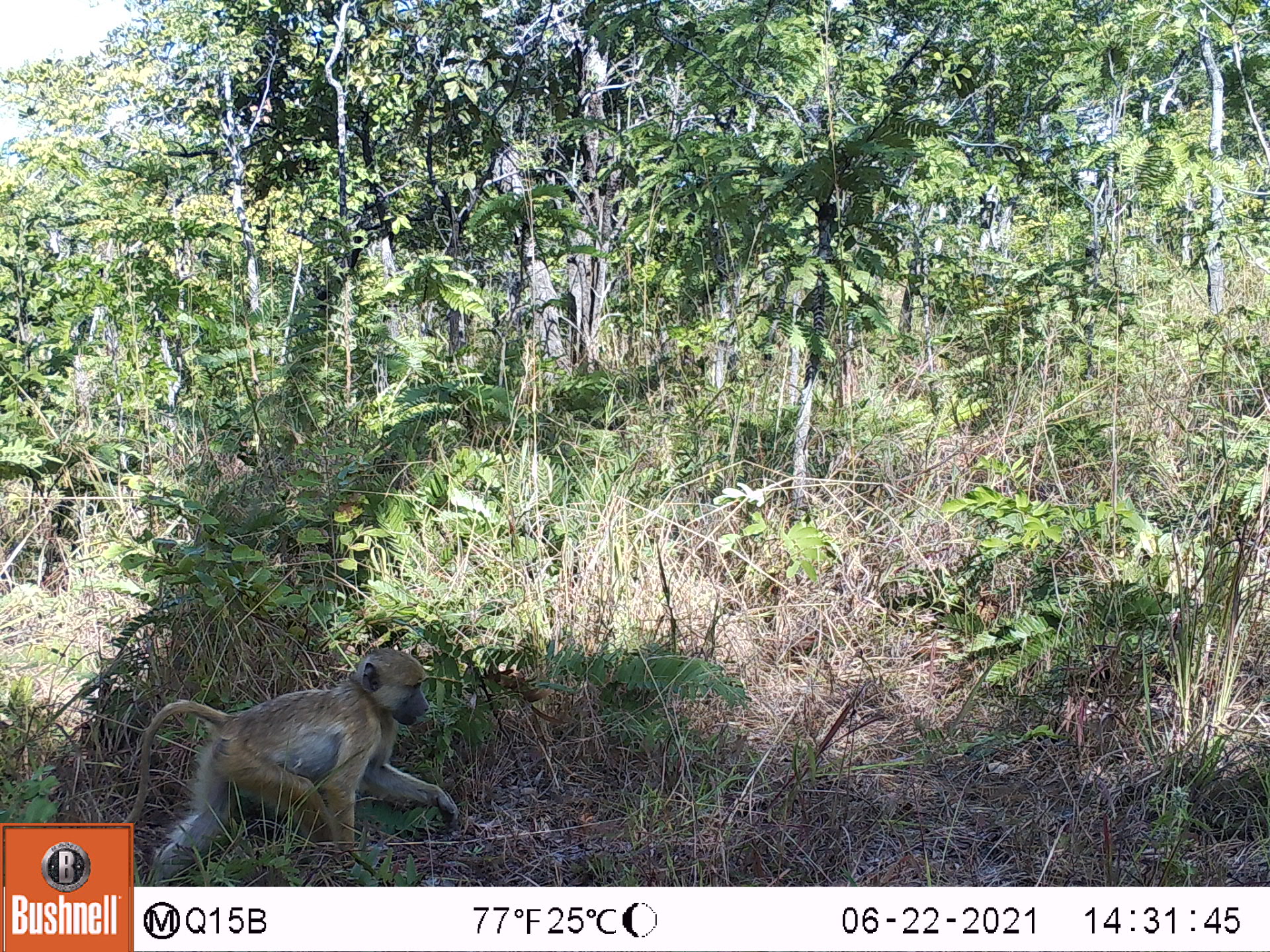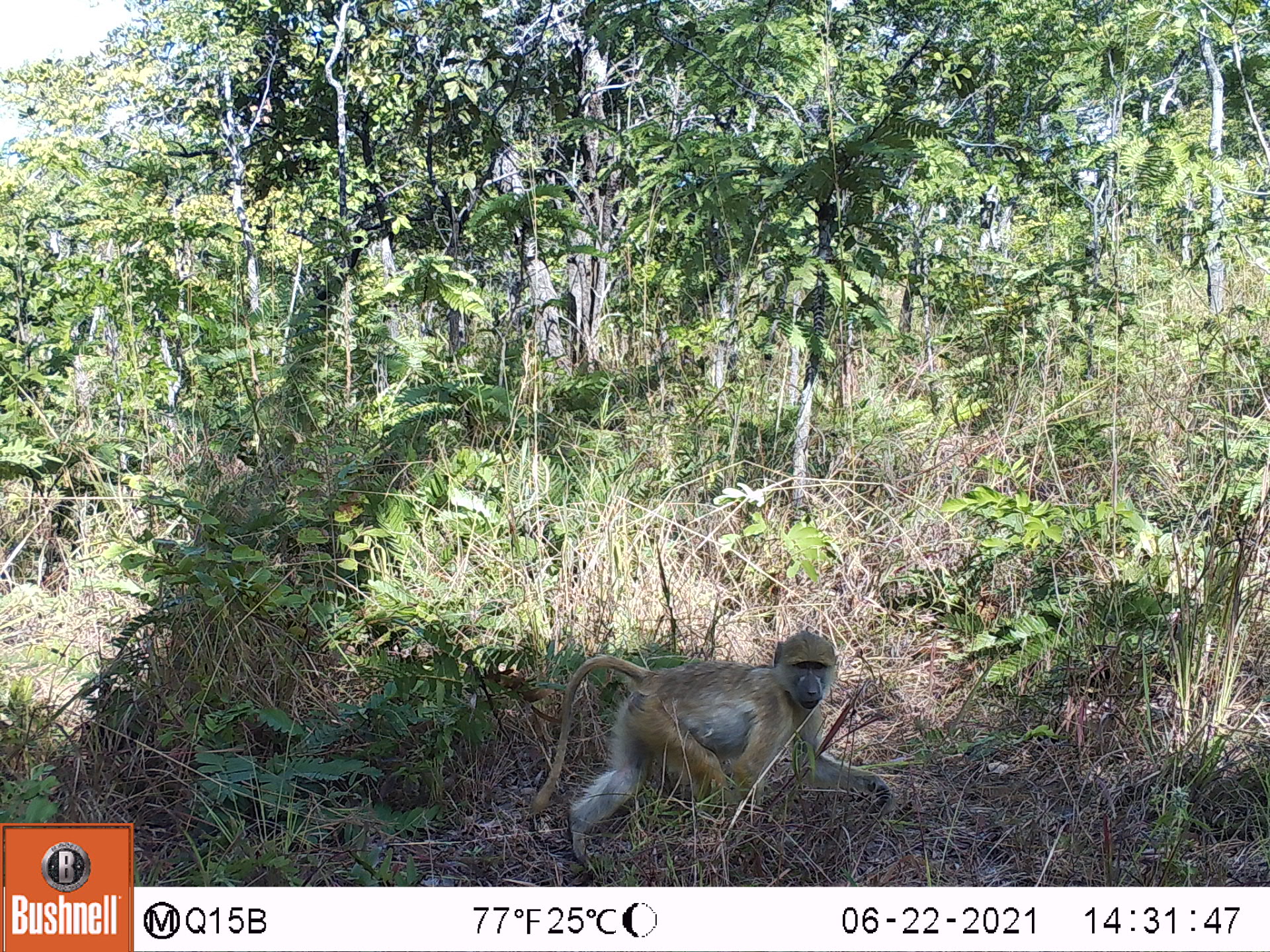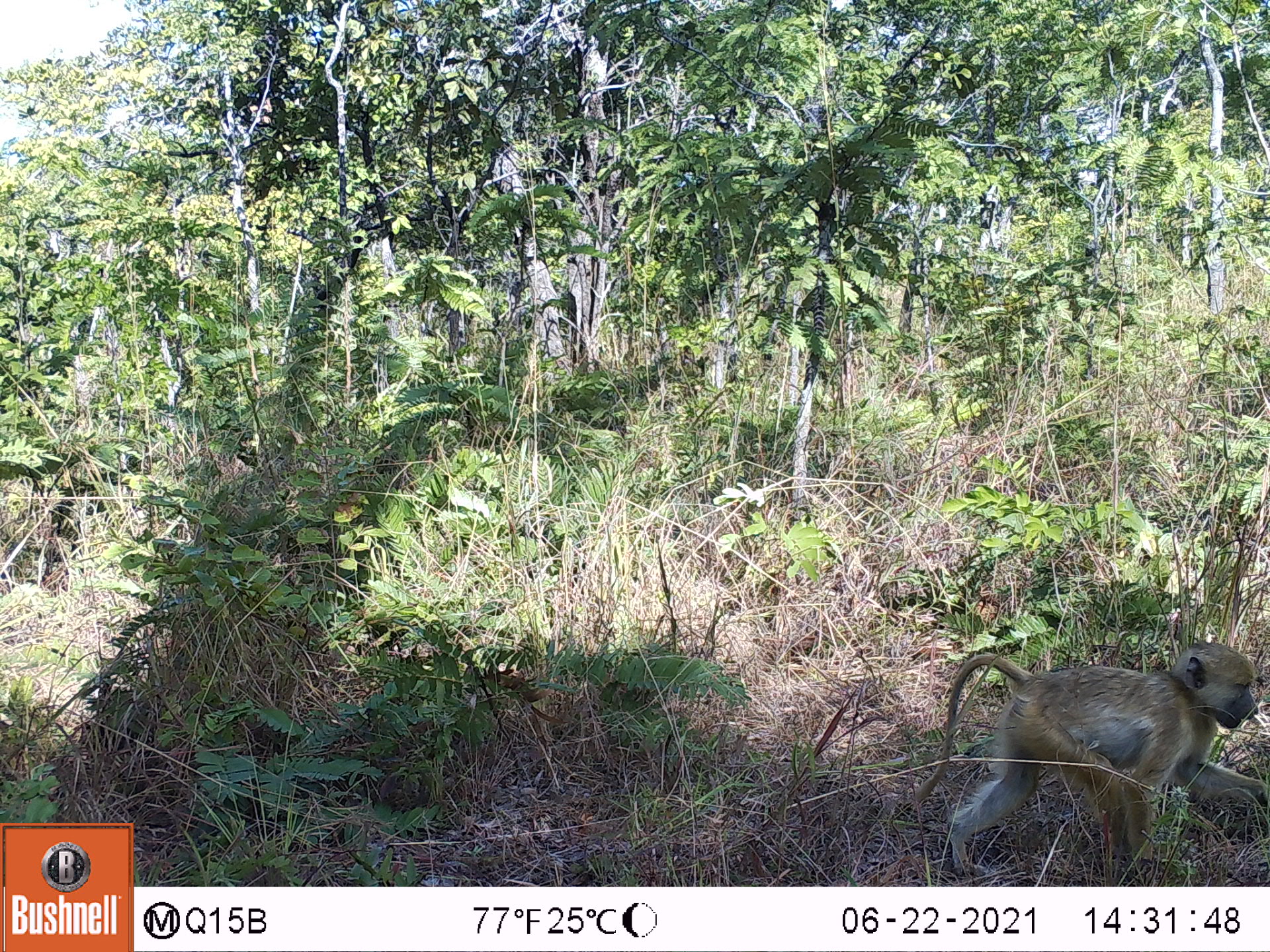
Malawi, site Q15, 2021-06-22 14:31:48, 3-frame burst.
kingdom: Animalia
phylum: Chordata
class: Mammalia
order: Primates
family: Cercopithecidae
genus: Papio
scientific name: Papio cynocephalus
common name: yellow baboon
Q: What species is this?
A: Yellow baboon (Papio cynocephalus).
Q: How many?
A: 1.